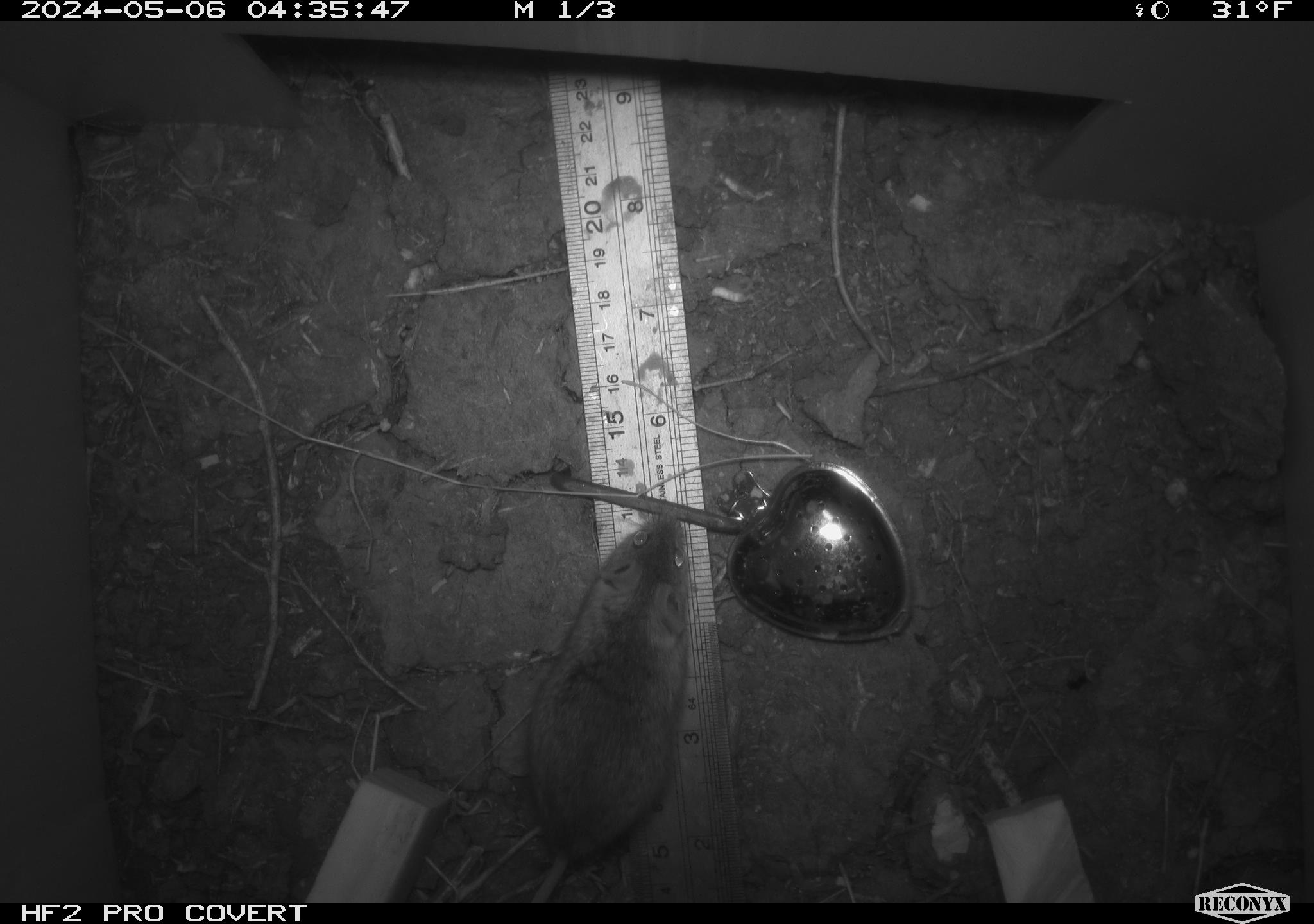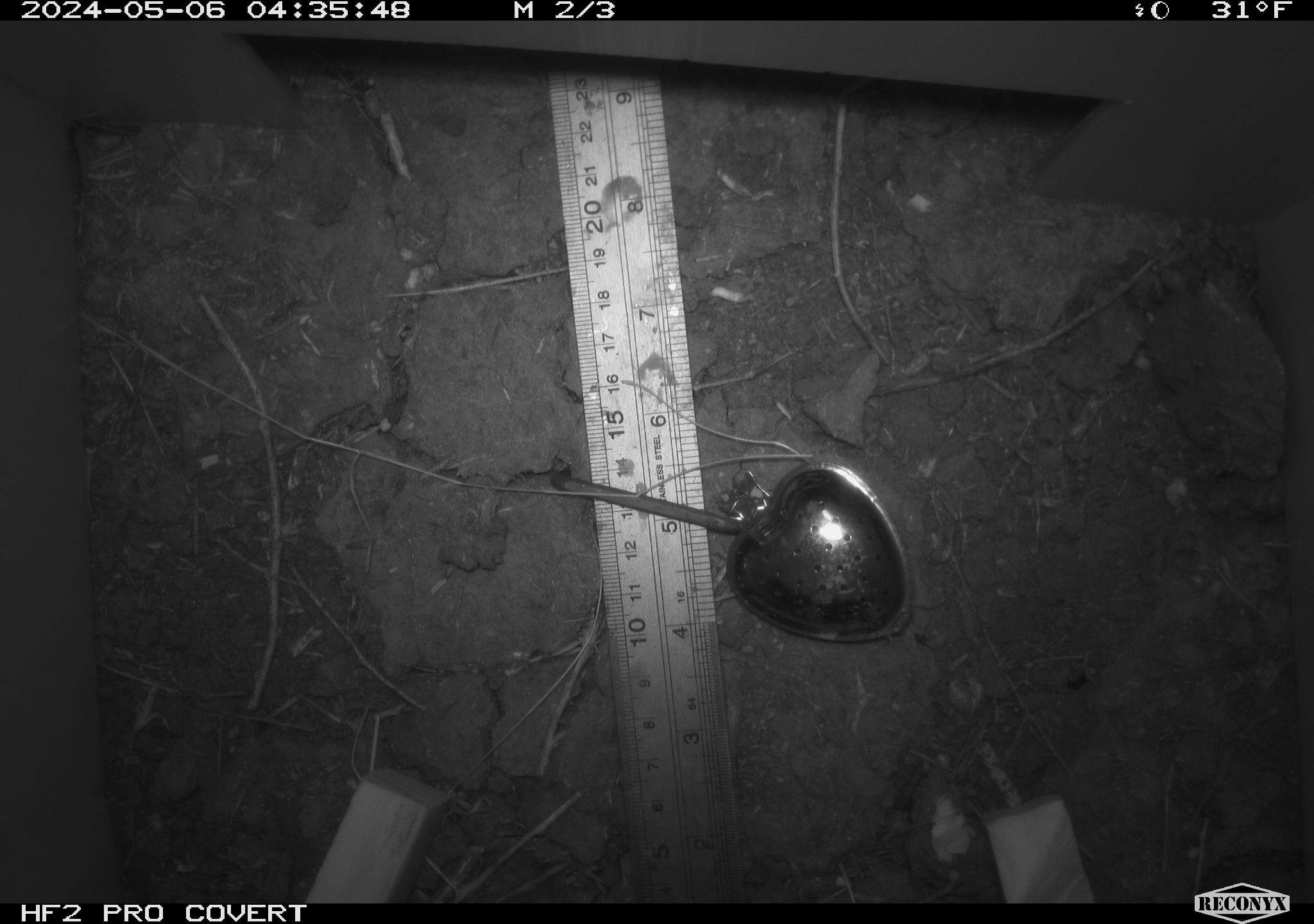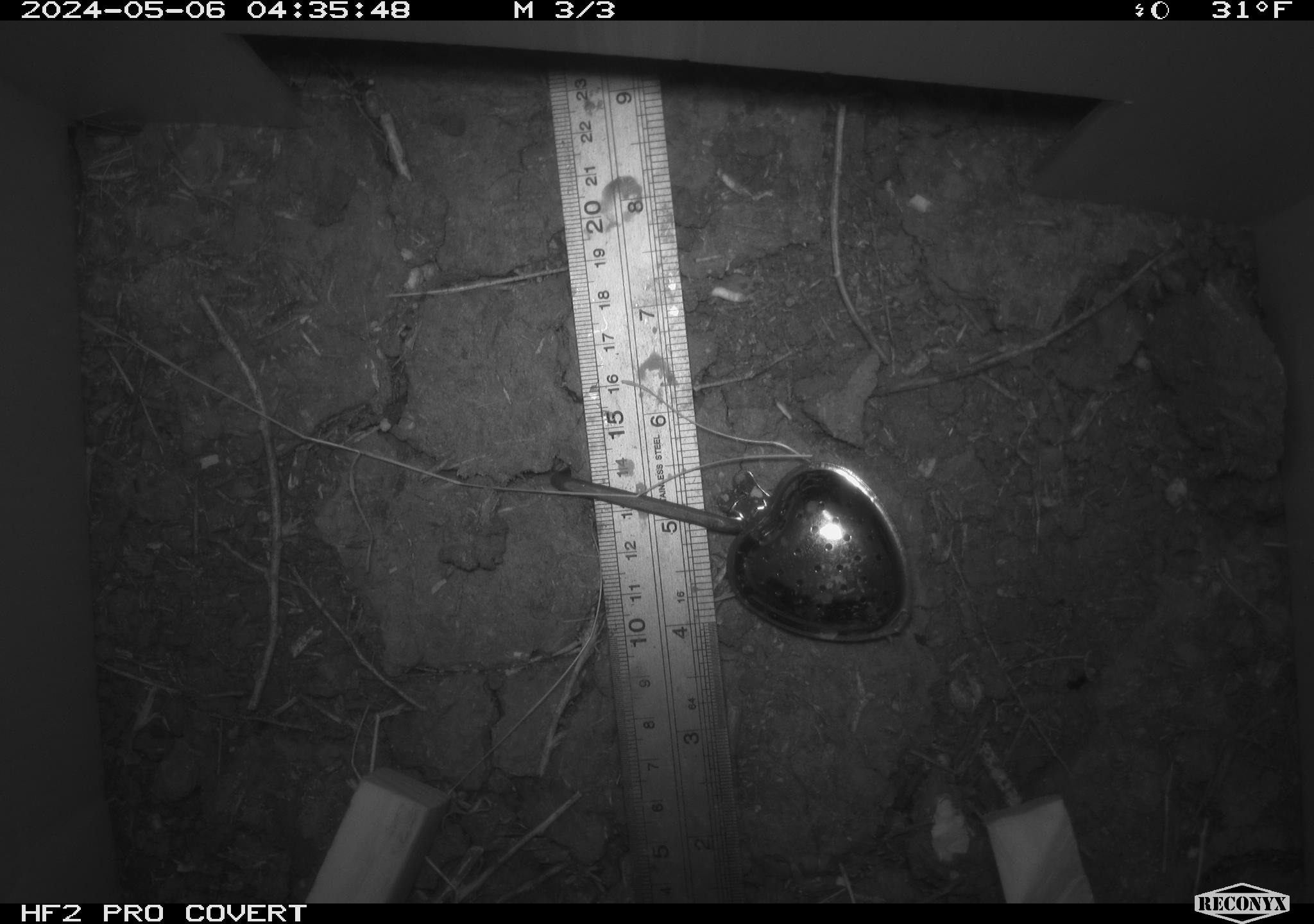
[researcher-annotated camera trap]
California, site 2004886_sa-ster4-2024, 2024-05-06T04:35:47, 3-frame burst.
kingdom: Animalia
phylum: Chordata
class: Mammalia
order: Rodentia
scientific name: Rodentia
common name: mouse species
Mouse species (Rodentia).